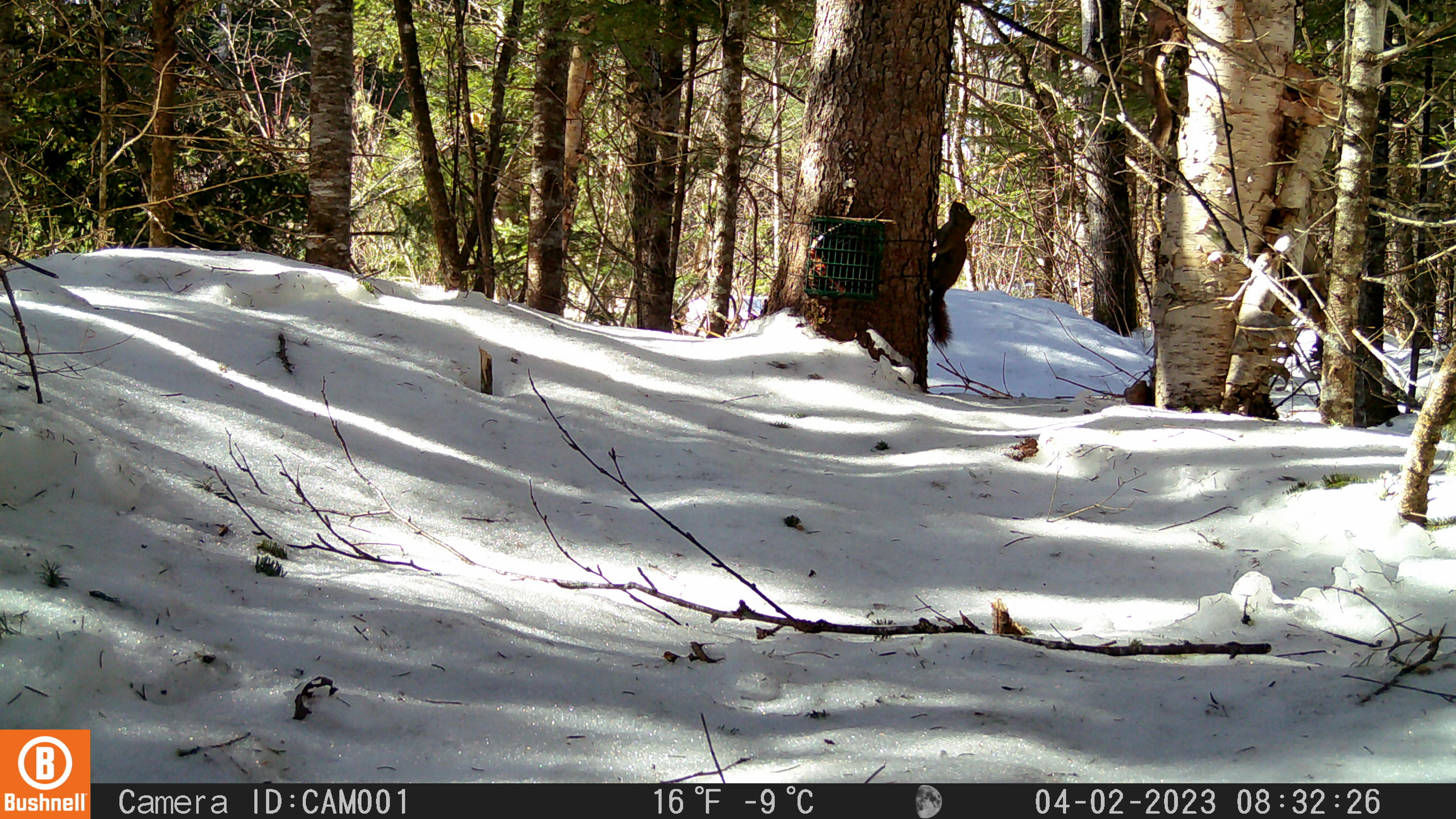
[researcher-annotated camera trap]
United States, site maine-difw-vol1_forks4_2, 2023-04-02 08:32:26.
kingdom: Animalia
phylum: Chordata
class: Mammalia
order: Rodentia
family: Sciuridae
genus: Tamiasciurus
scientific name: Tamiasciurus hudsonicus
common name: red squirrel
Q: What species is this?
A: Red squirrel (Tamiasciurus hudsonicus).